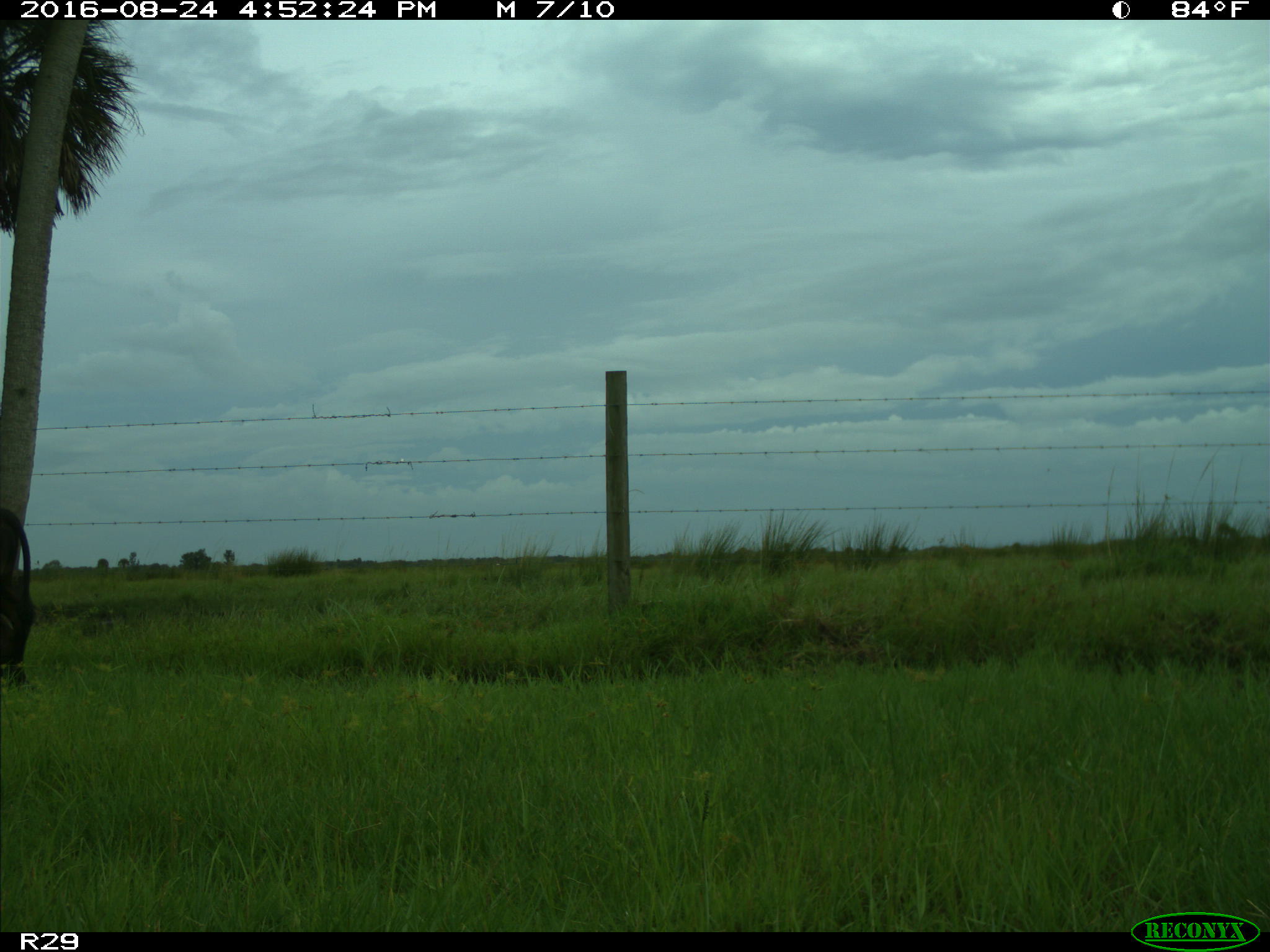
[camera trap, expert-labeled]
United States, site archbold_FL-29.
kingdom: Animalia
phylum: Chordata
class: Mammalia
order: Artiodactyla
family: Bovidae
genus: Bos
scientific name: Bos taurus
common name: domestic cow